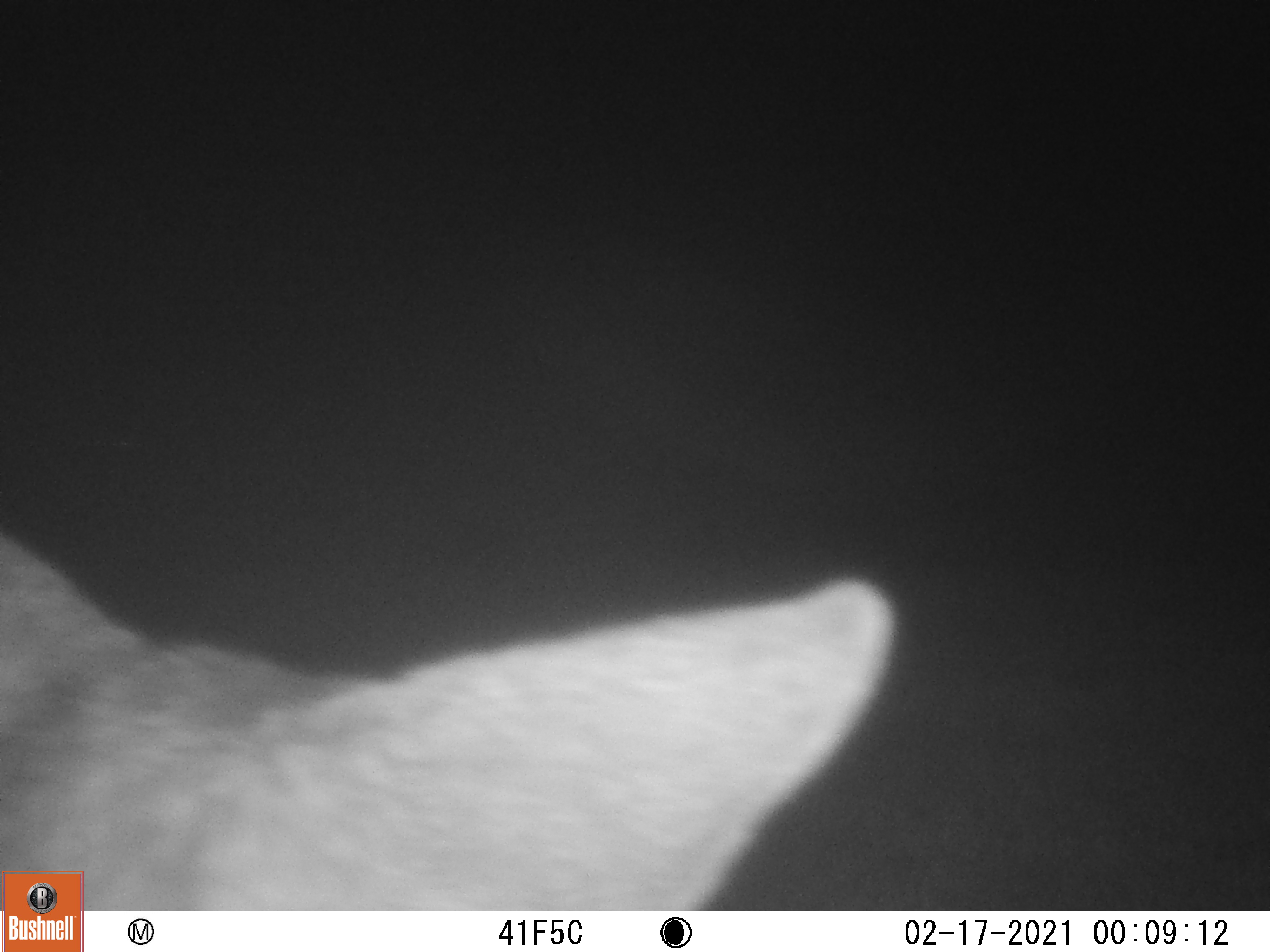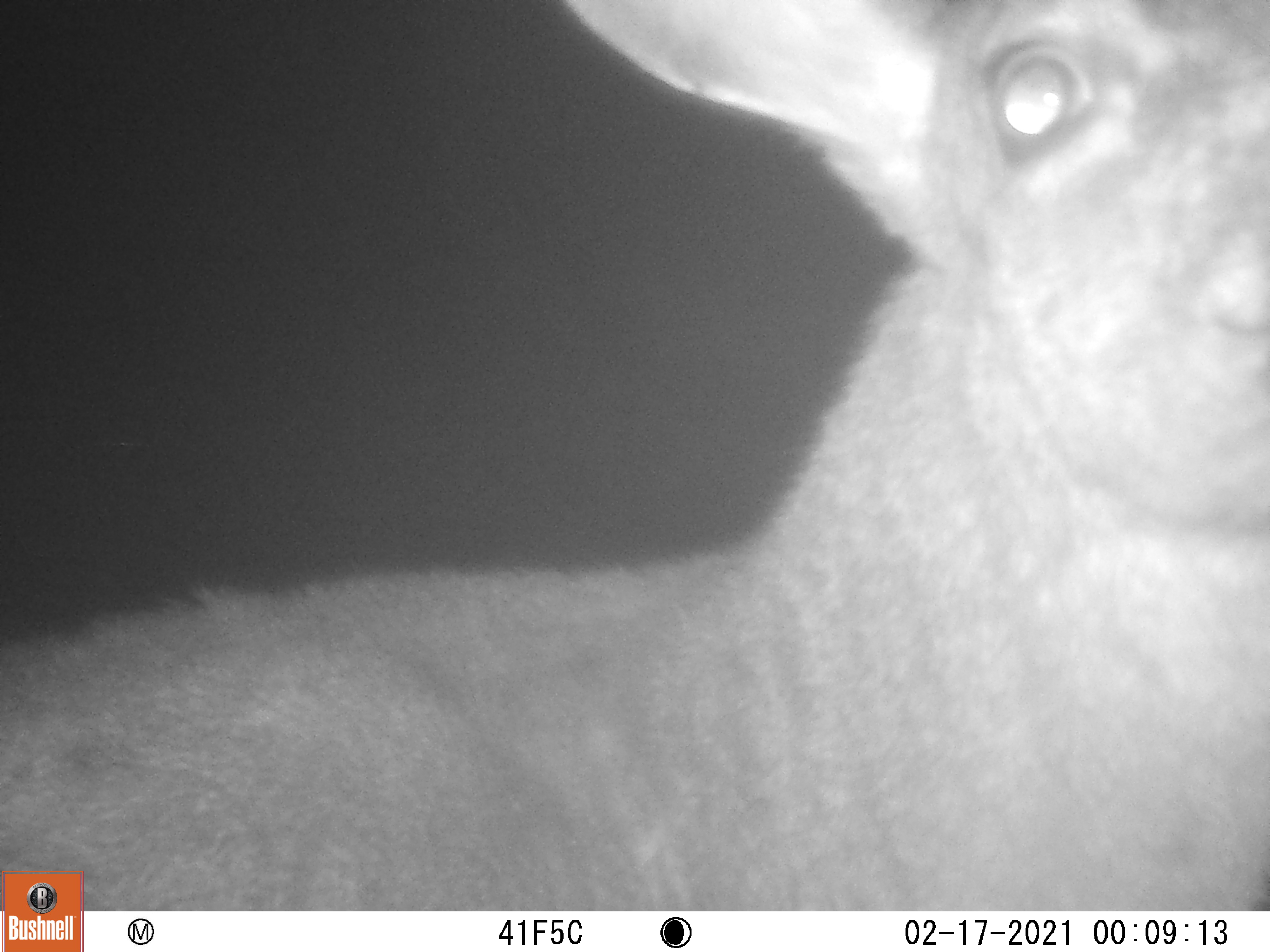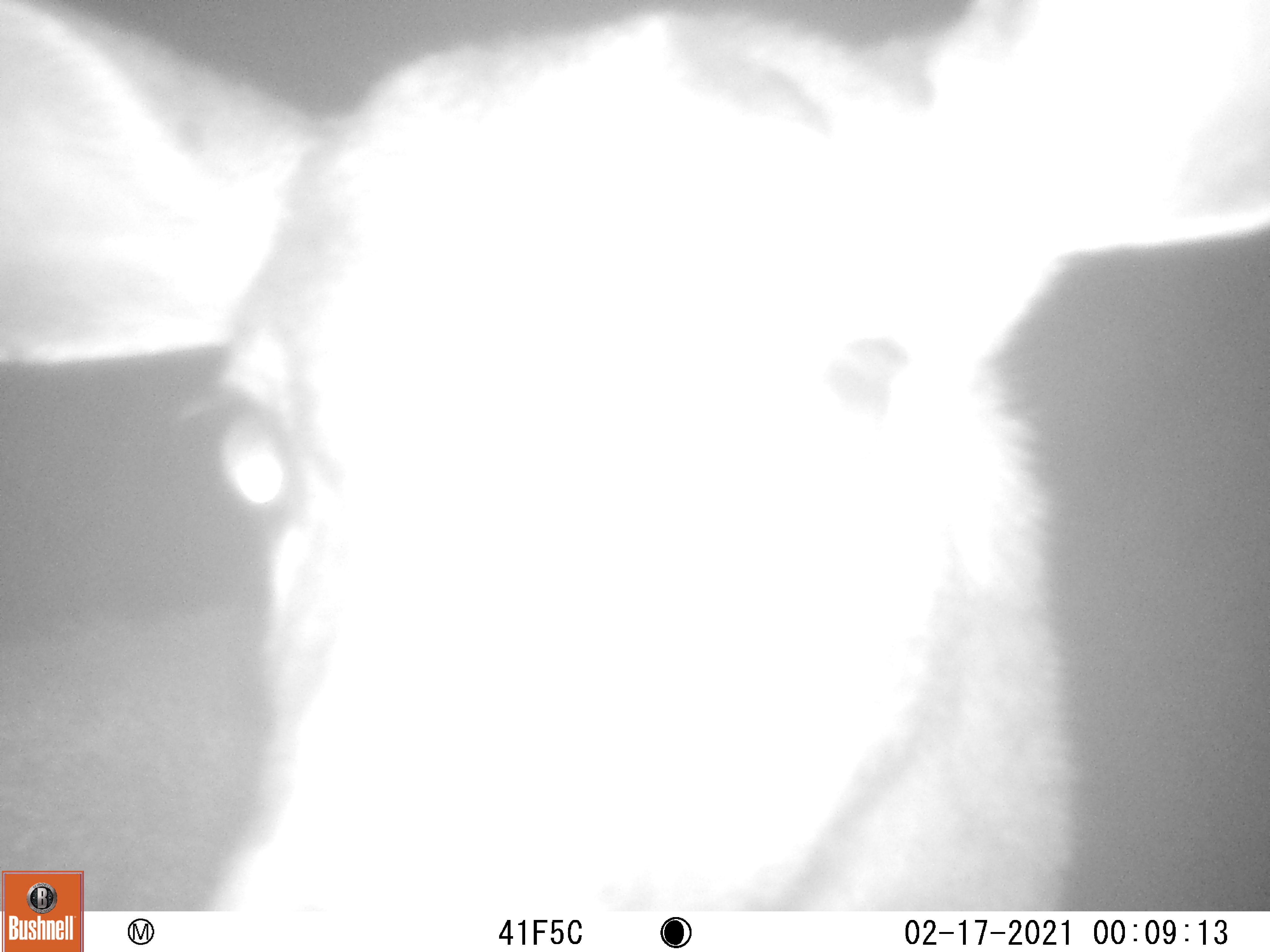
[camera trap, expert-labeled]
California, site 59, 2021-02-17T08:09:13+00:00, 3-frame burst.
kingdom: Animalia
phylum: Chordata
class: Mammalia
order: Artiodactyla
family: Cervidae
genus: Odocoileus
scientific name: Odocoileus hemionus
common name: mule deer